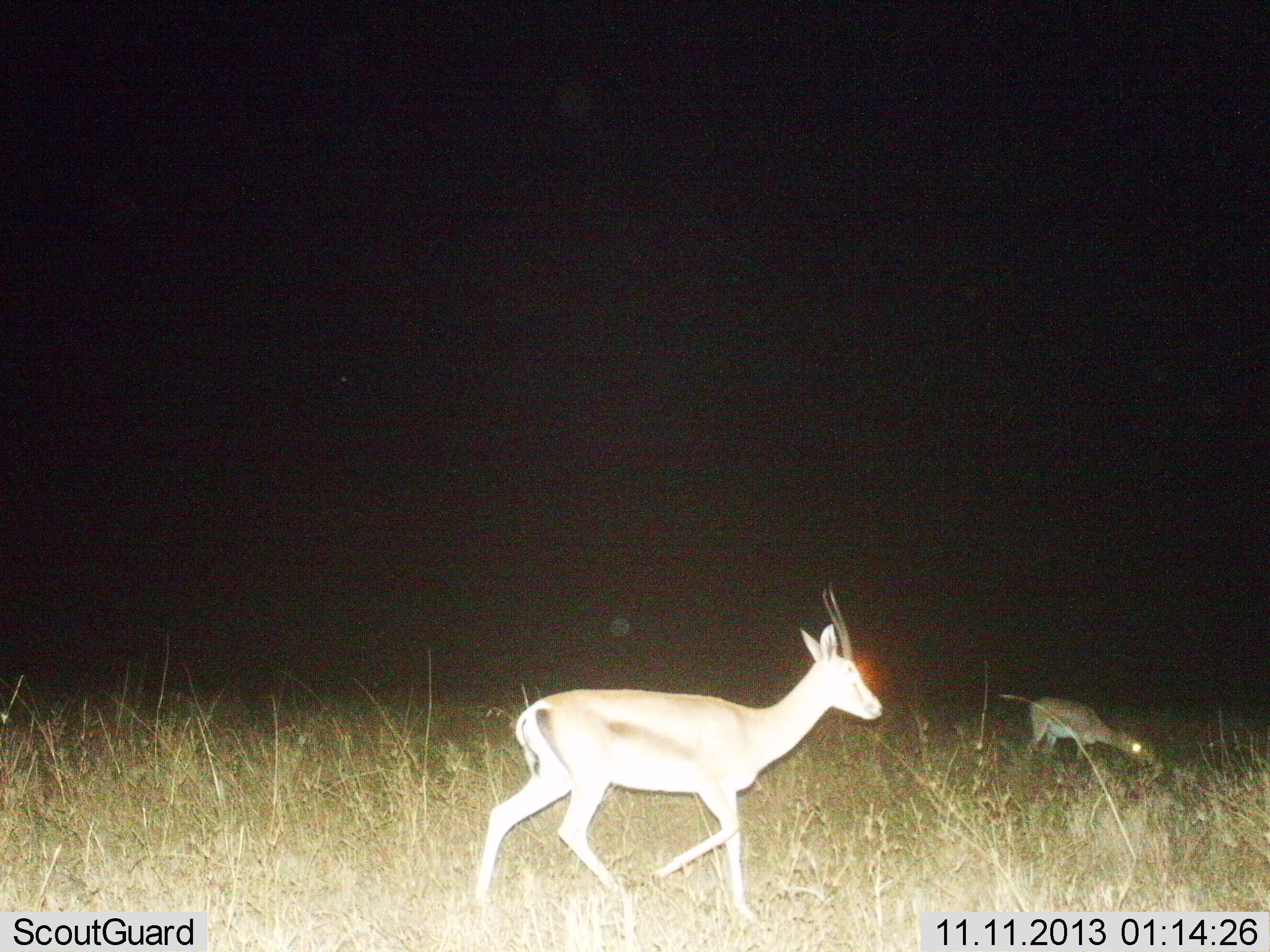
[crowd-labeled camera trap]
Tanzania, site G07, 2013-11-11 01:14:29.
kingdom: Animalia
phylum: Chordata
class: Mammalia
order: Artiodactyla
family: Bovidae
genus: Eudorcas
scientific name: Eudorcas thomsonii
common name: thomson's gazelle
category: gazellethomsons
Gazellethomsons (thomson's gazelle) (Eudorcas thomsonii), count 2. Behavior (volunteer vote fractions): standing 43%, resting 0%, moving 71%, interacting 0%. Young present (vote fraction): 14%. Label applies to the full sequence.